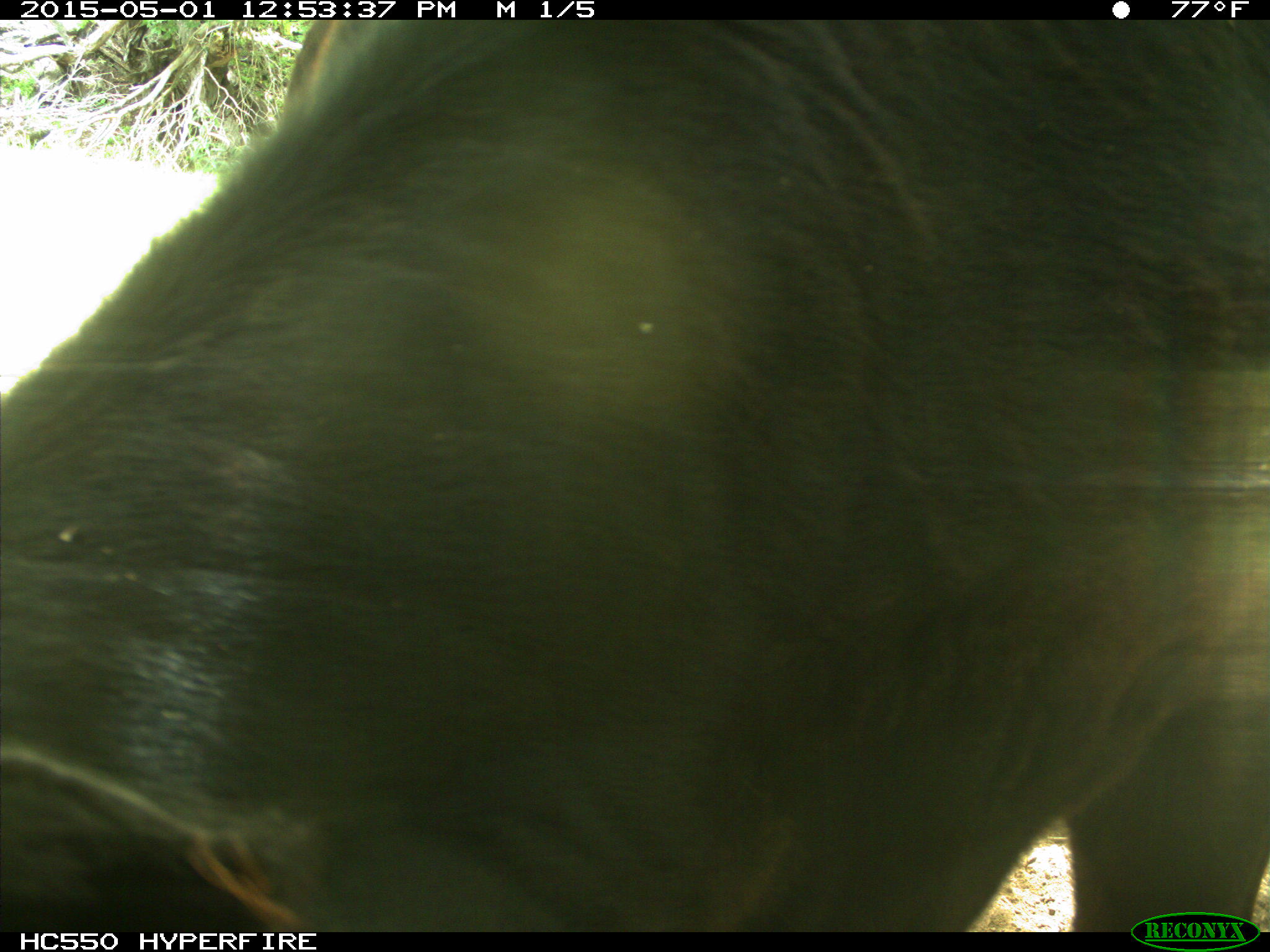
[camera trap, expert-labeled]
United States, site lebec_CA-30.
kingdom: Animalia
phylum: Chordata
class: Mammalia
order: Artiodactyla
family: Bovidae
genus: Bos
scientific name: Bos taurus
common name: domestic cow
Bos taurus (domestic cow).